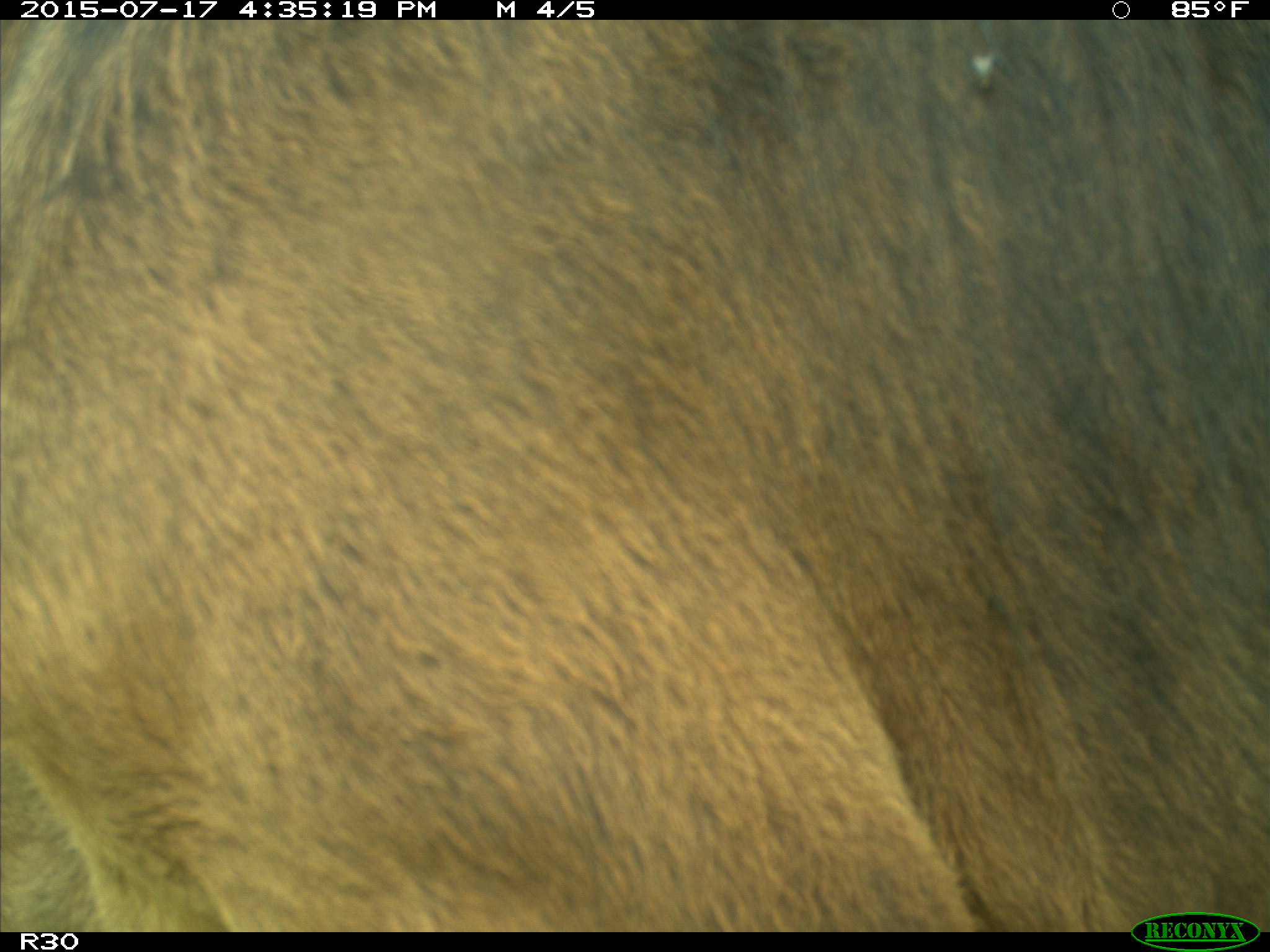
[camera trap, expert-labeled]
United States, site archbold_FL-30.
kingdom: Animalia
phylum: Chordata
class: Mammalia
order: Artiodactyla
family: Bovidae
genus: Bos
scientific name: Bos taurus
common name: domestic cow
Bos taurus (domestic cow).